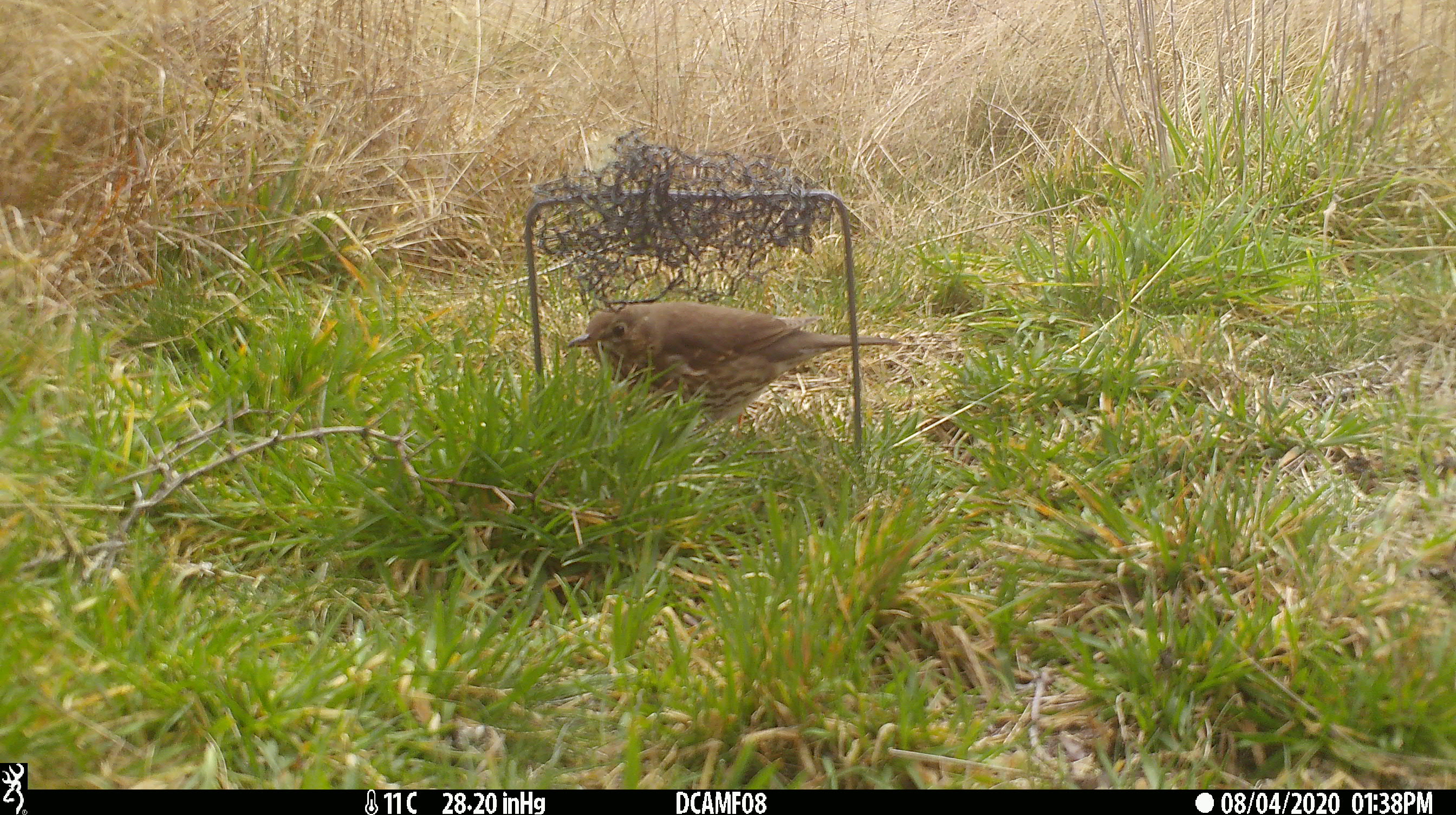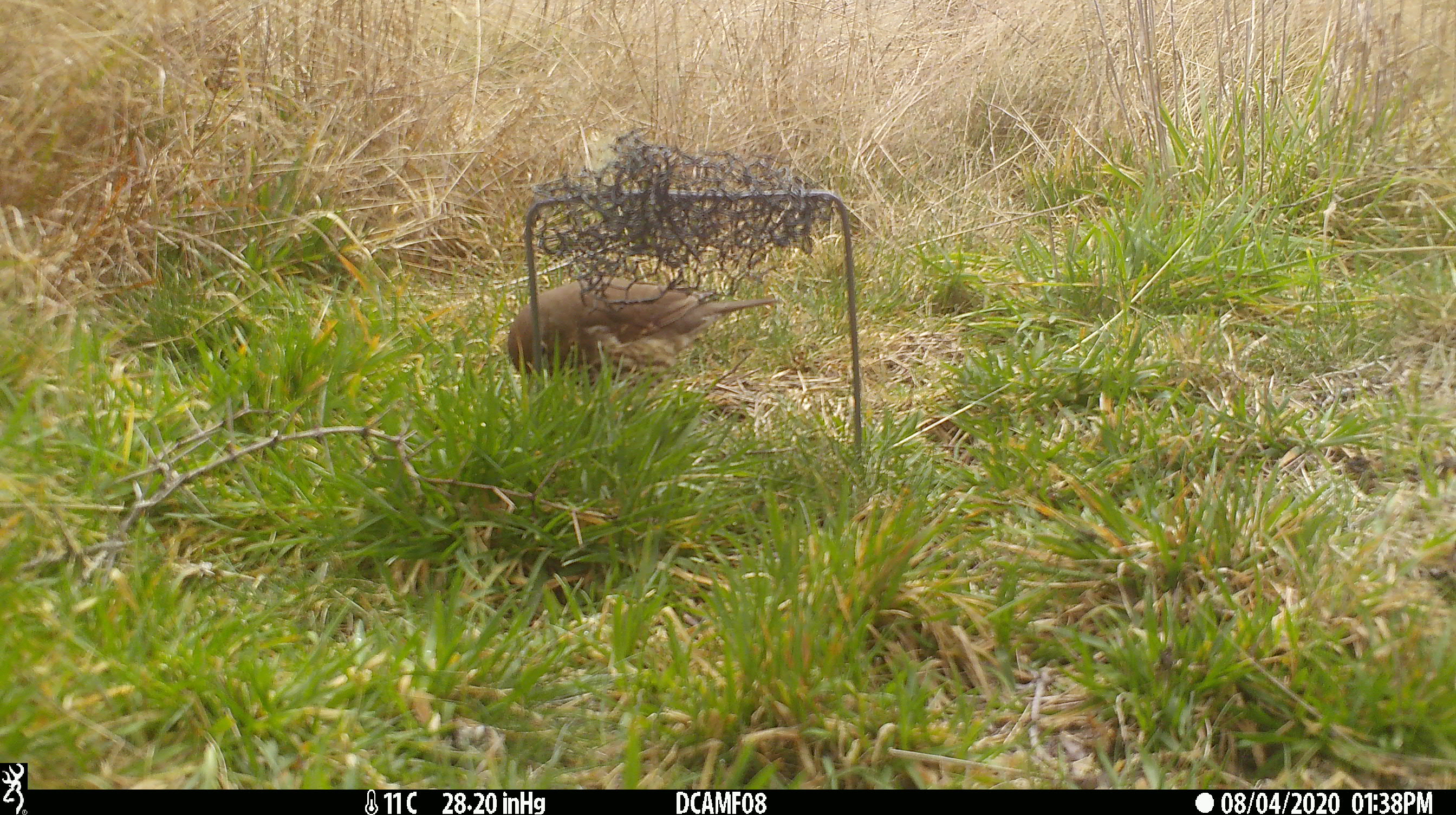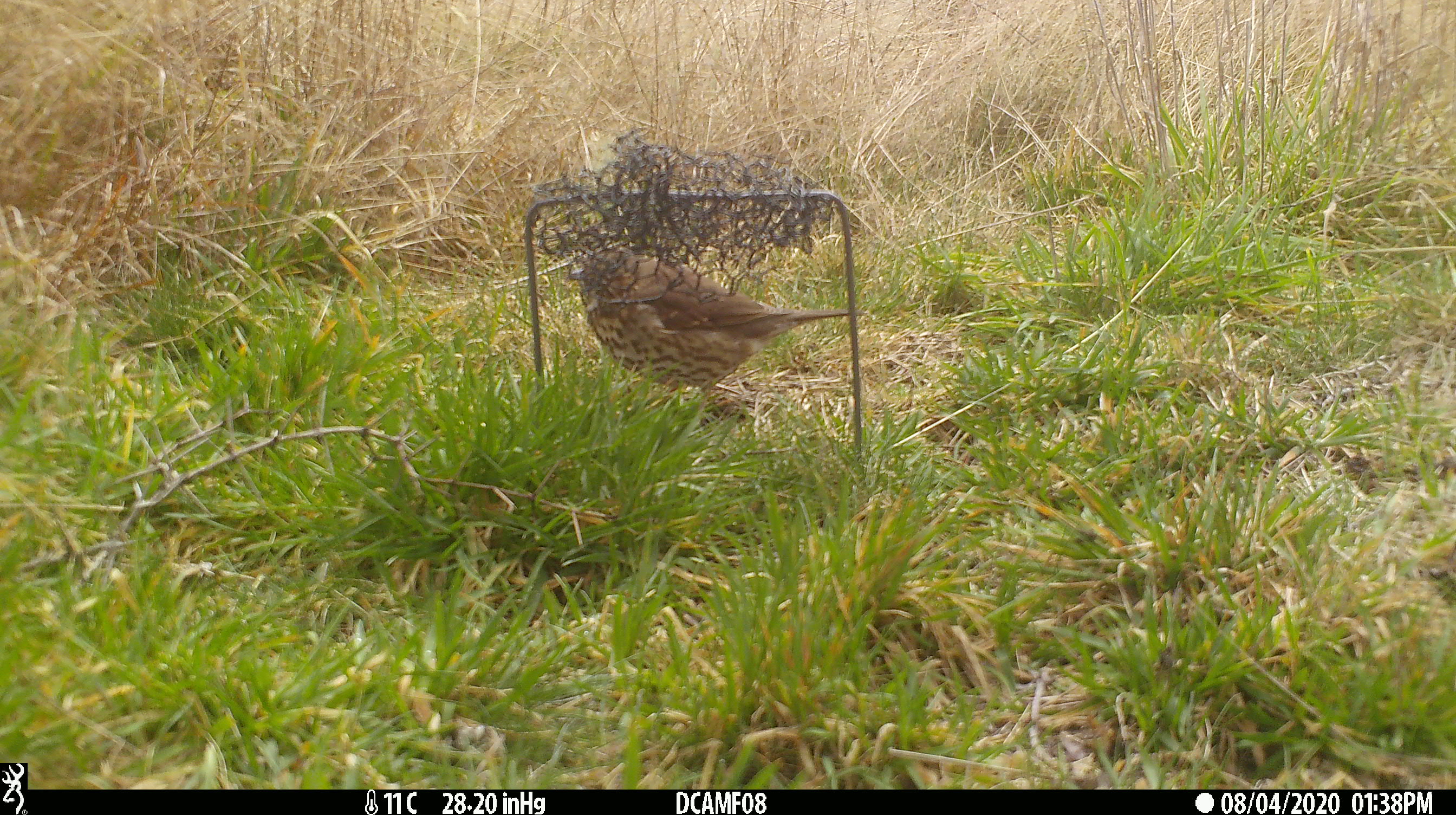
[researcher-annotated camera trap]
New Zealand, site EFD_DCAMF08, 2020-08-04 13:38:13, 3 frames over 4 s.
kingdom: Animalia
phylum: Chordata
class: Aves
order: Passeriformes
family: Turdidae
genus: Turdus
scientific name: Turdus philomelos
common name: song thrush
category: thrush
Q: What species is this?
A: Thrush (song thrush) (Turdus philomelos).